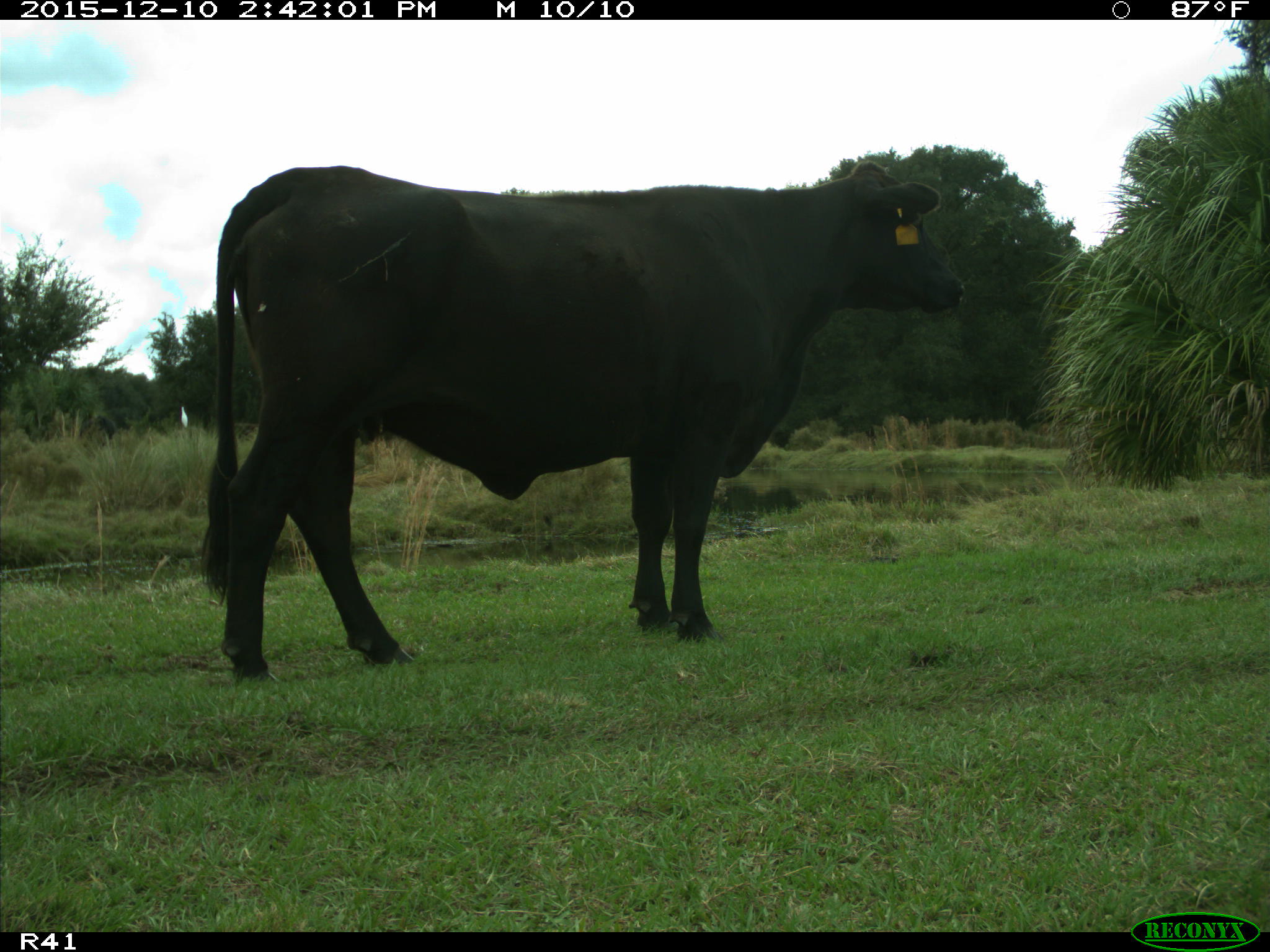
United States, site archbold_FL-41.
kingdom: Animalia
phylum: Chordata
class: Mammalia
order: Artiodactyla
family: Bovidae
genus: Bos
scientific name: Bos taurus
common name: domestic cow